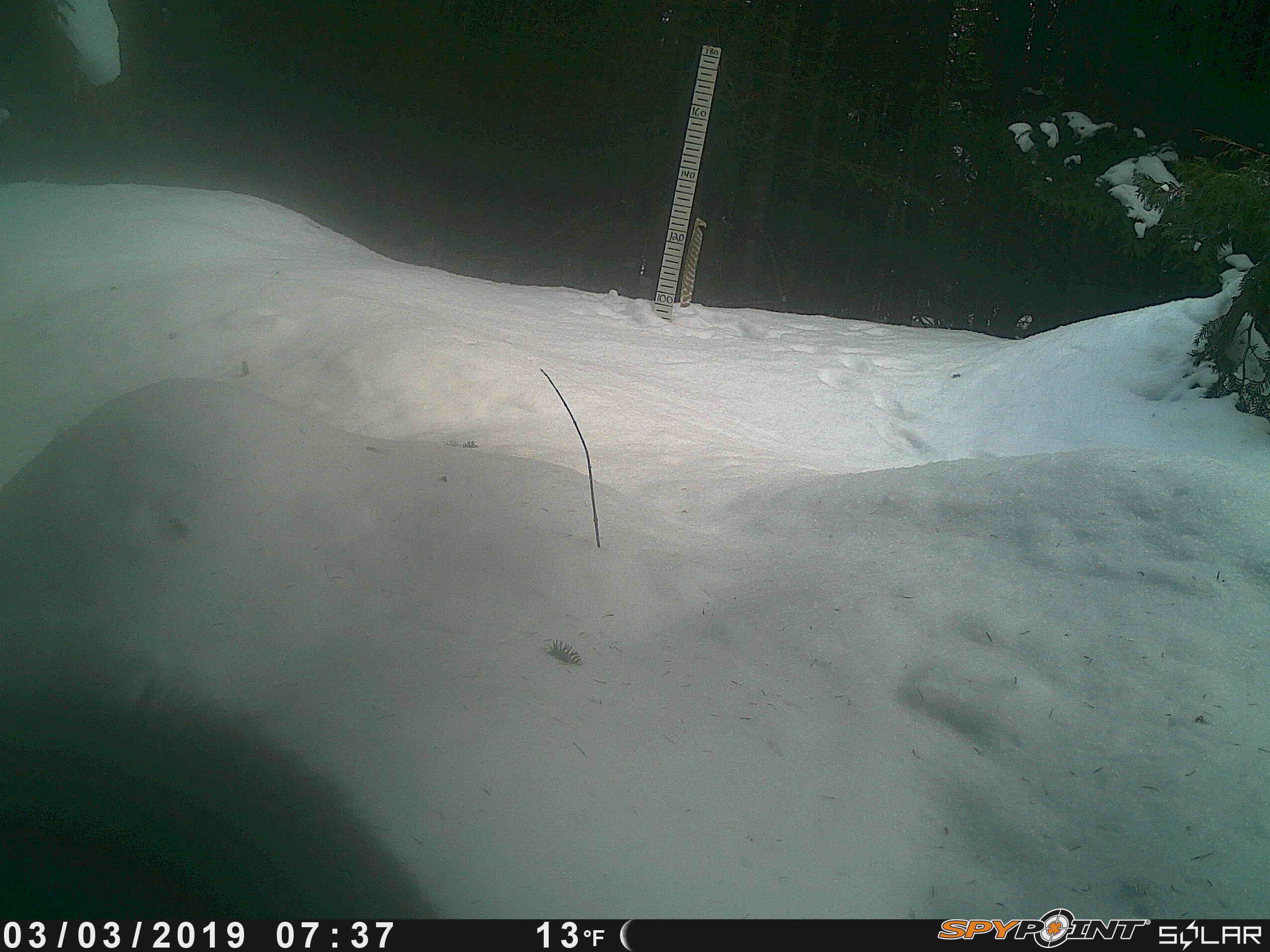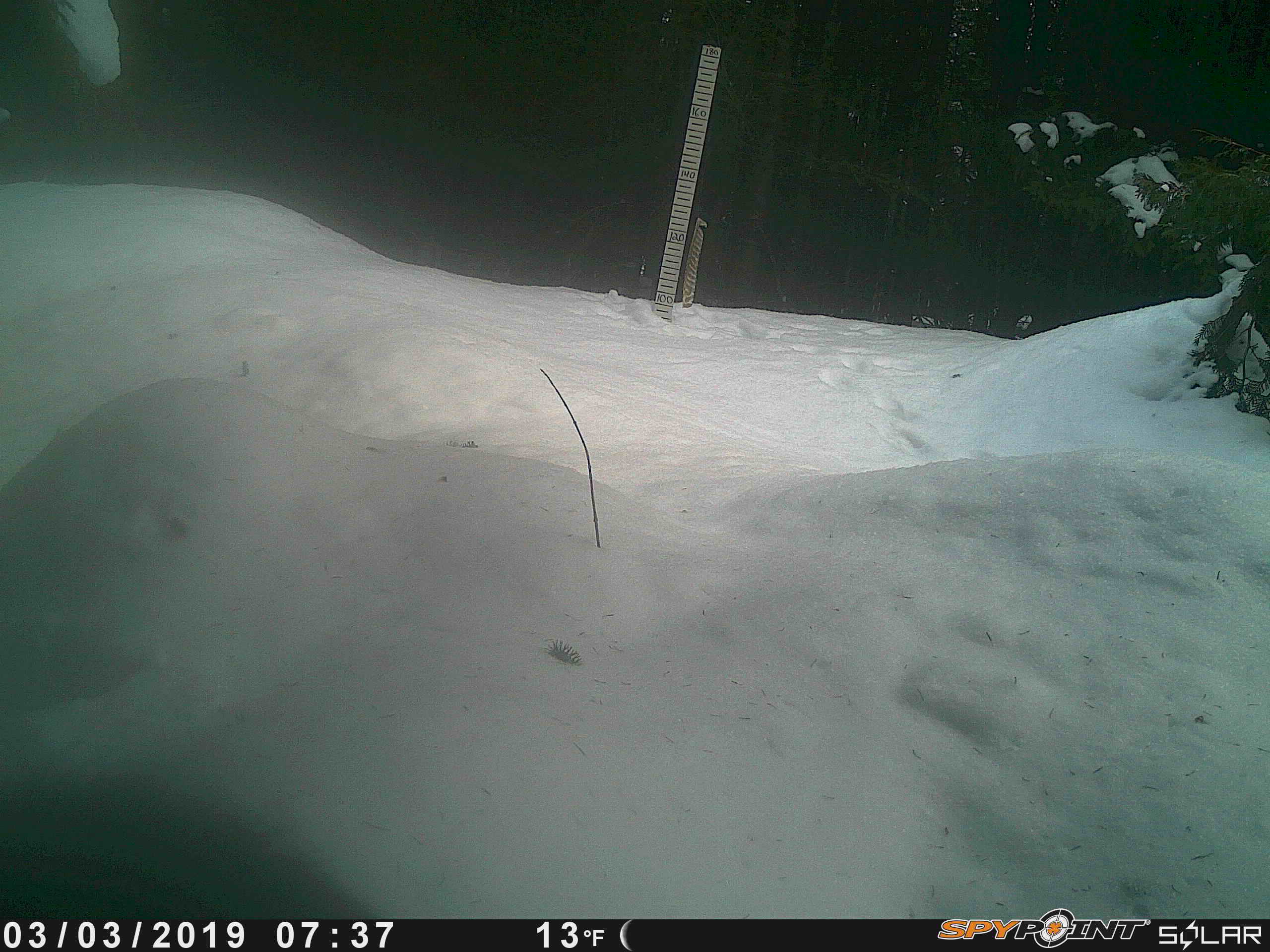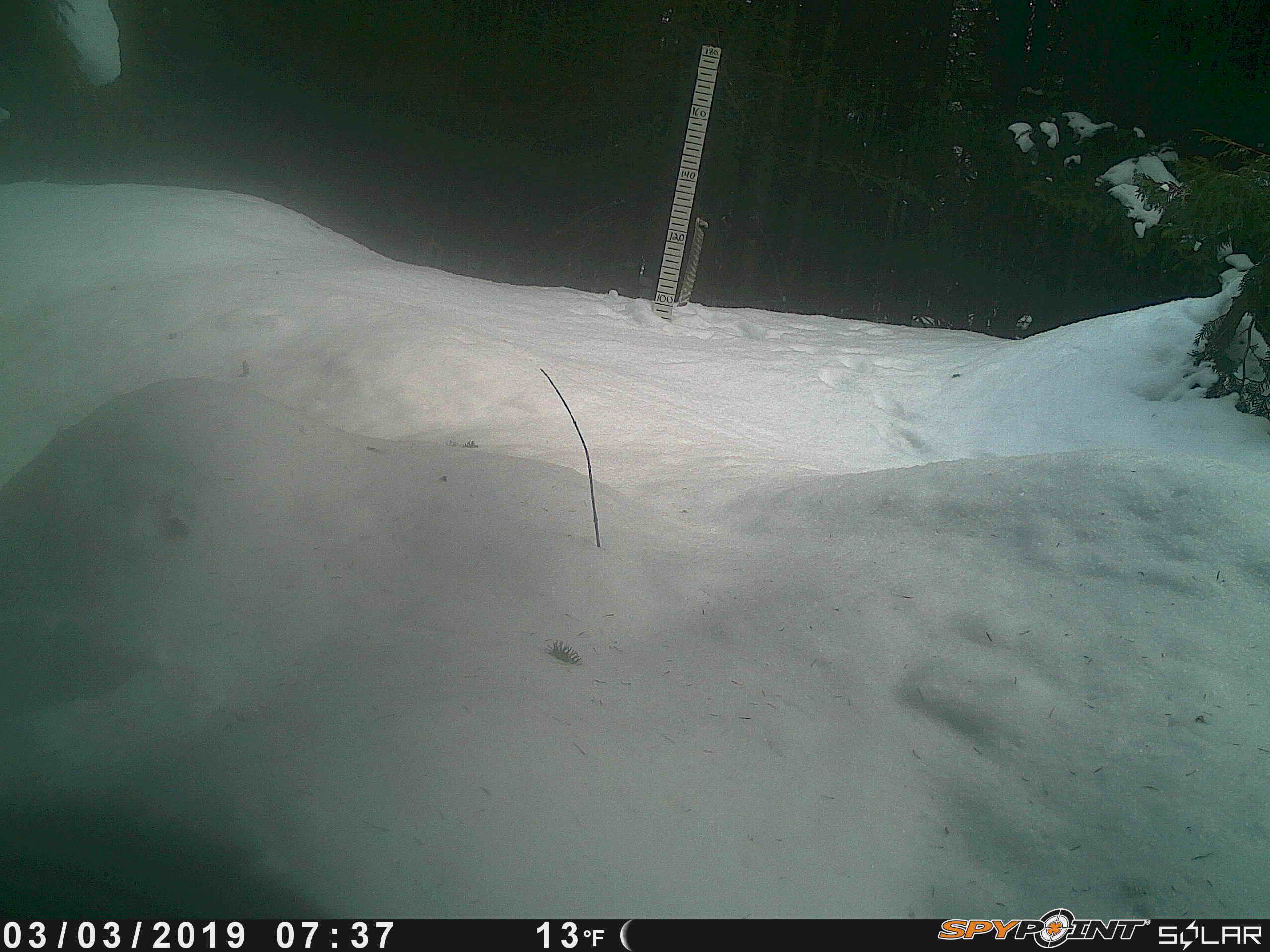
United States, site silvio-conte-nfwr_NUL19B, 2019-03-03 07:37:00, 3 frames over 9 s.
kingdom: Animalia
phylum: Chordata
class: Mammalia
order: Artiodactyla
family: Cervidae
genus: Alces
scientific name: Alces alces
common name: moose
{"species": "moose (Alces alces)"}